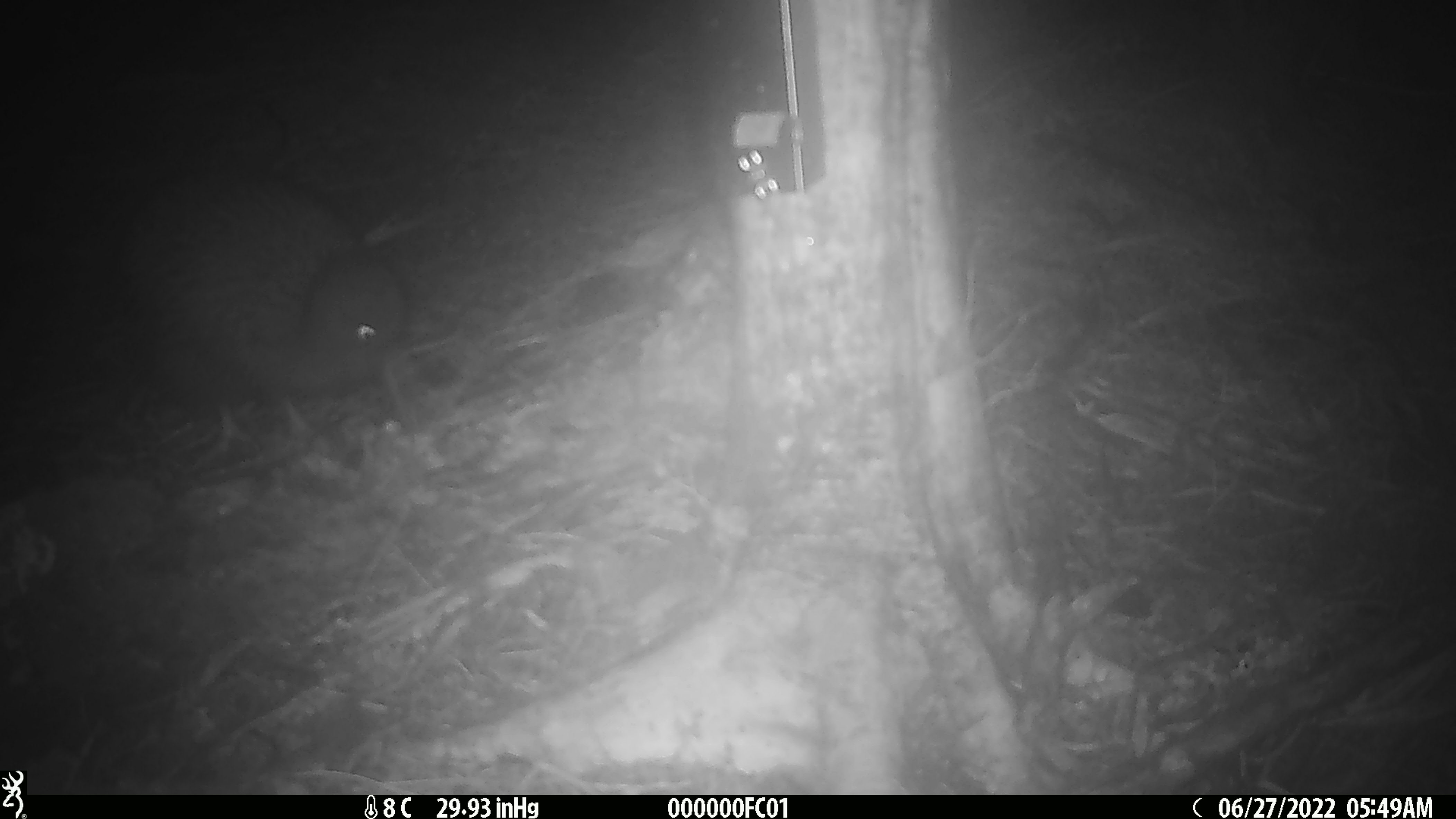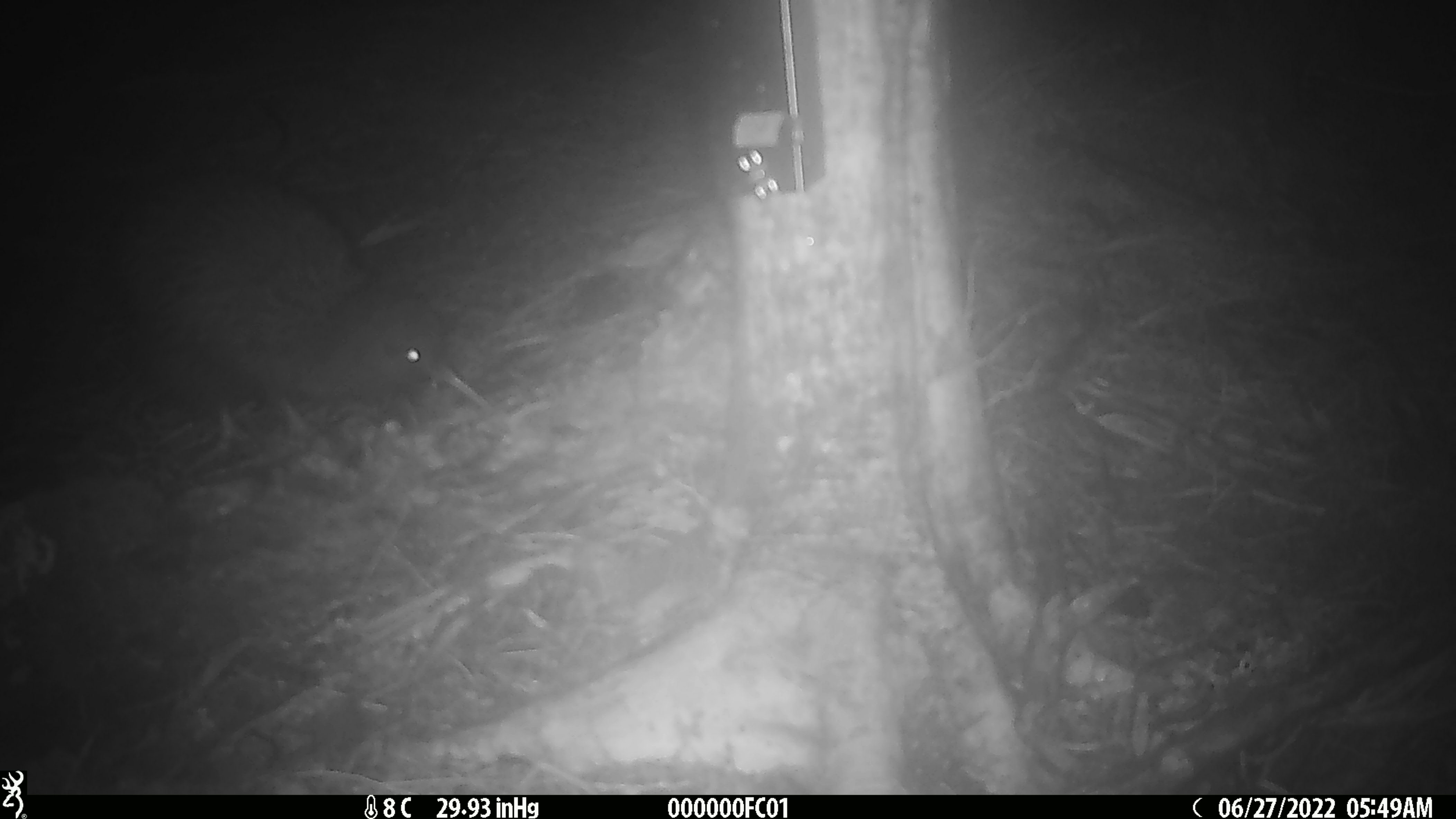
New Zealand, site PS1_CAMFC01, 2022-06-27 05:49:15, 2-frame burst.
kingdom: Animalia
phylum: Chordata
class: Mammalia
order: Rodentia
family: Muridae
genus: Mus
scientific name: Mus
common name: mouse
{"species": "mouse (Mus)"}